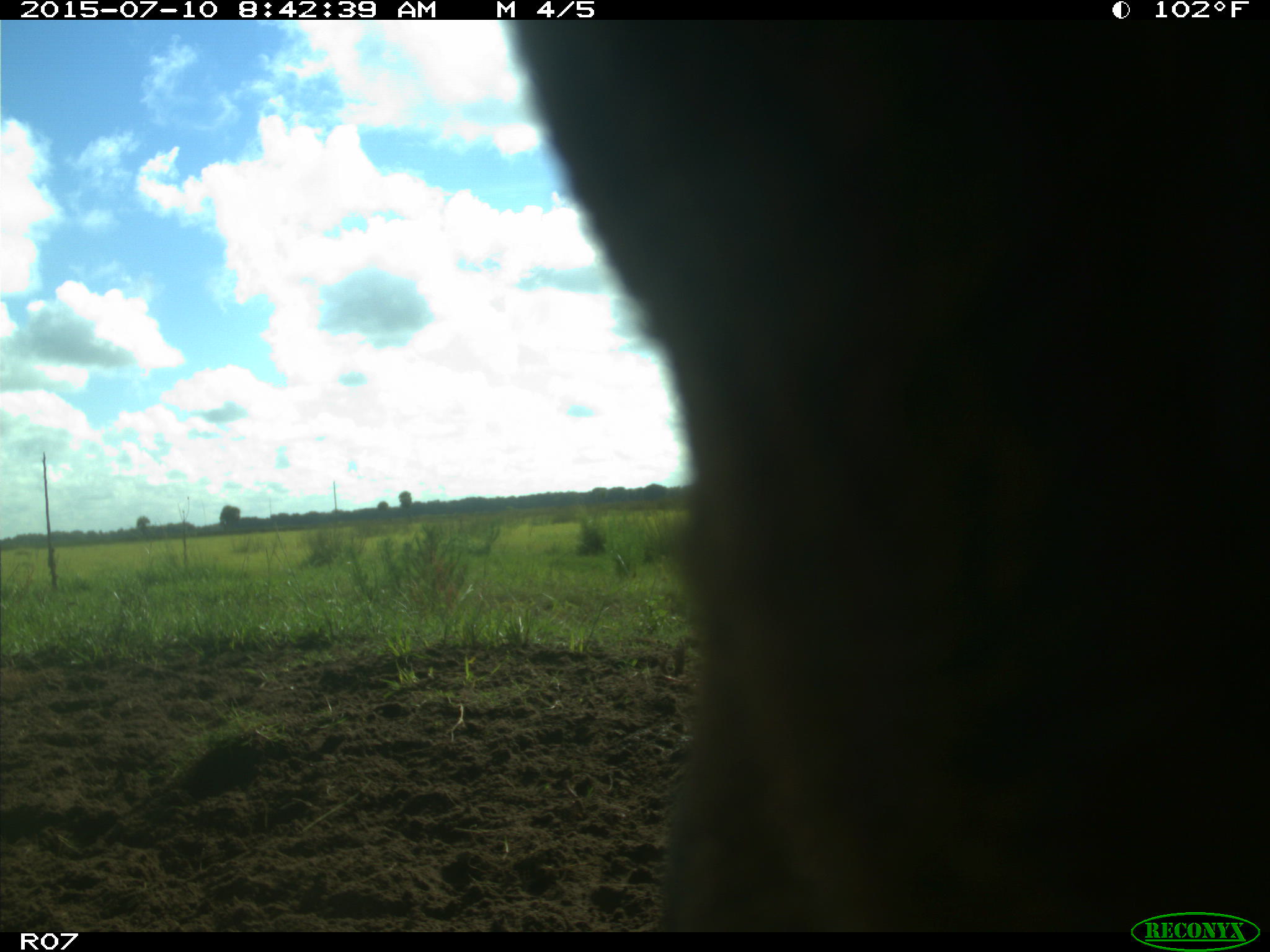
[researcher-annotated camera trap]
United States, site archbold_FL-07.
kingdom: Animalia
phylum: Chordata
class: Mammalia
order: Artiodactyla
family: Bovidae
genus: Bos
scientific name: Bos taurus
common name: domestic cow